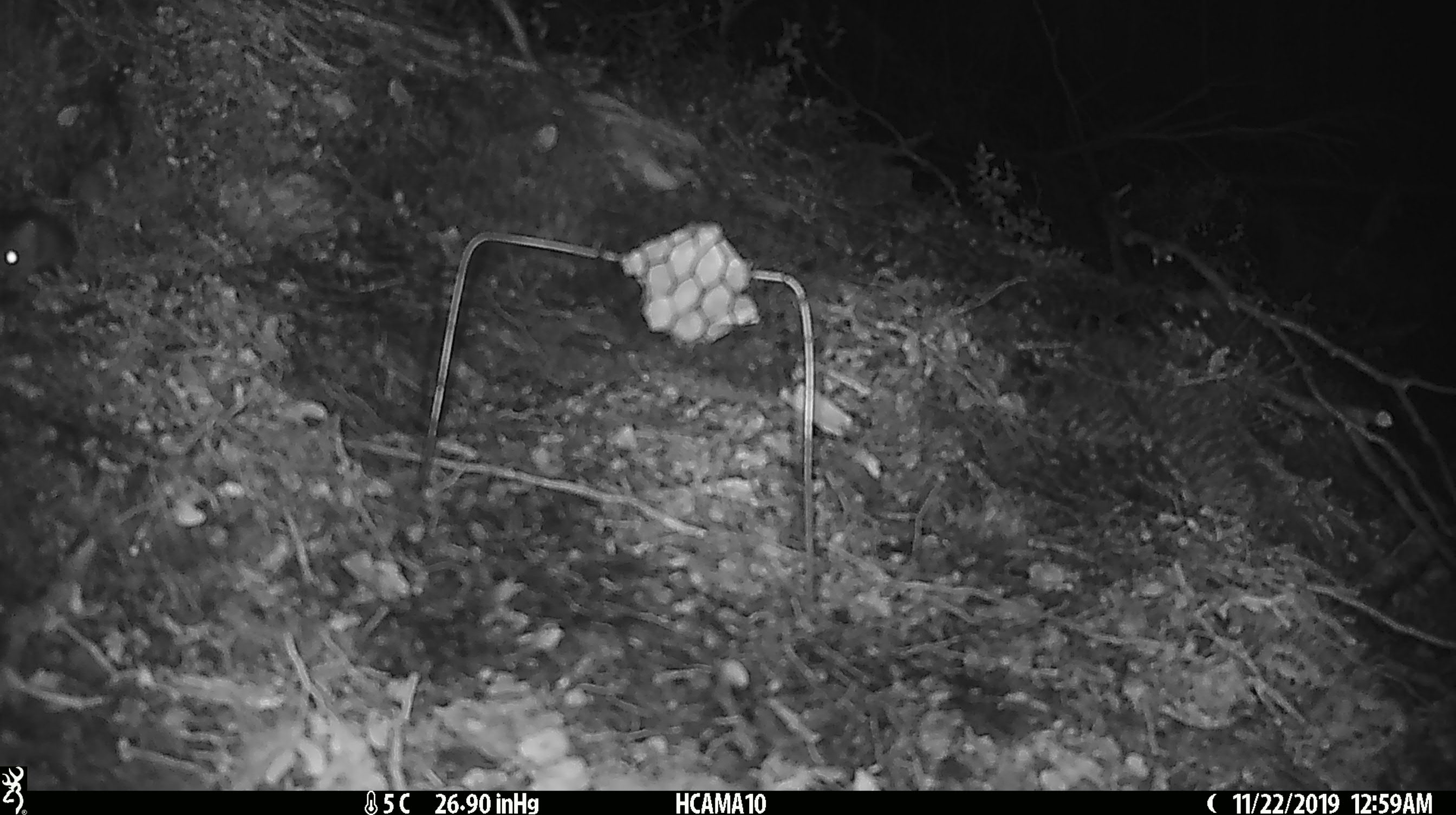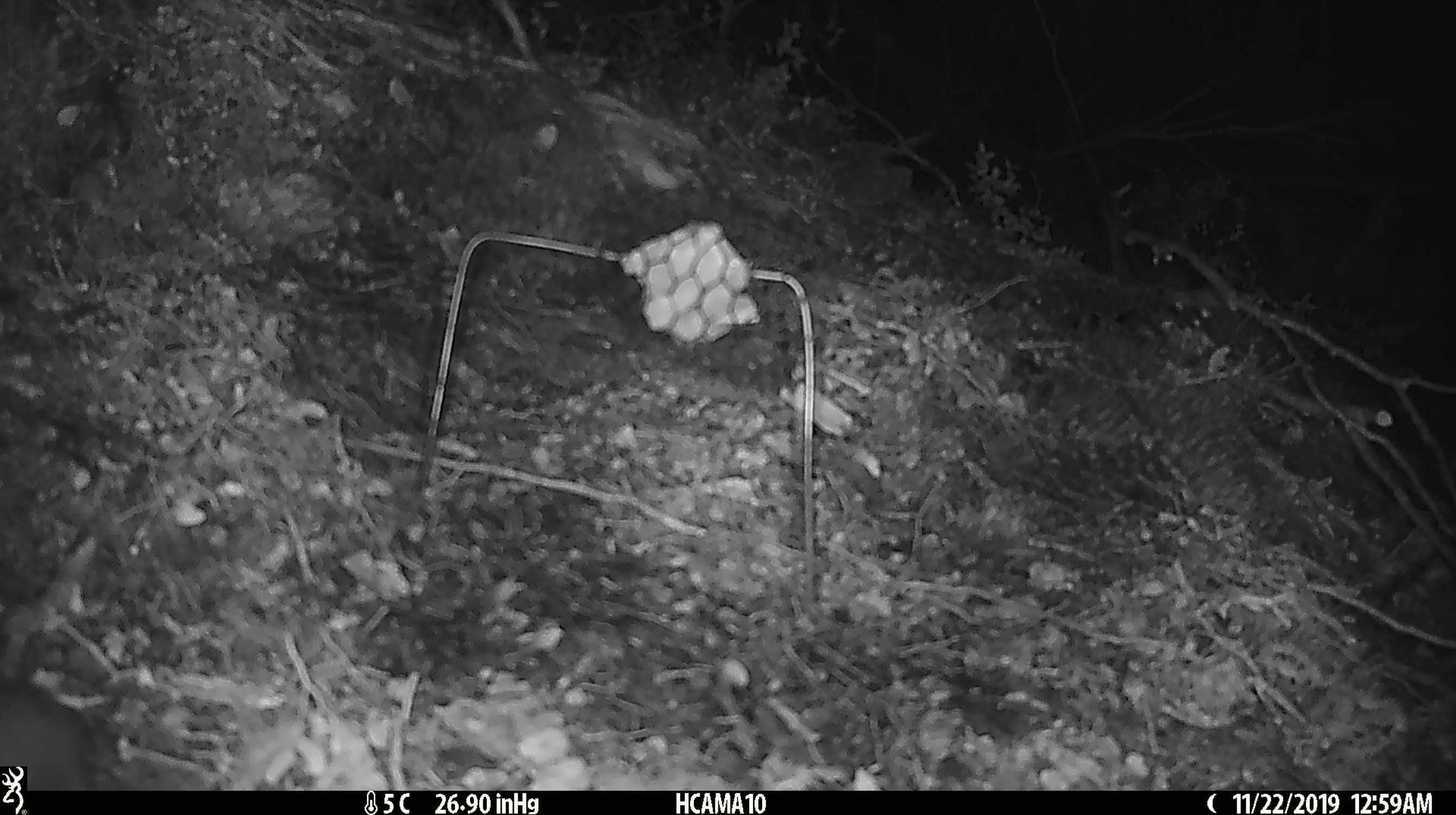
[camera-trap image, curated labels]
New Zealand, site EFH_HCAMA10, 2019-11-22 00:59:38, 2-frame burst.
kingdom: Animalia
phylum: Chordata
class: Mammalia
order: Rodentia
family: Muridae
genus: Mus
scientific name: Mus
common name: mouse